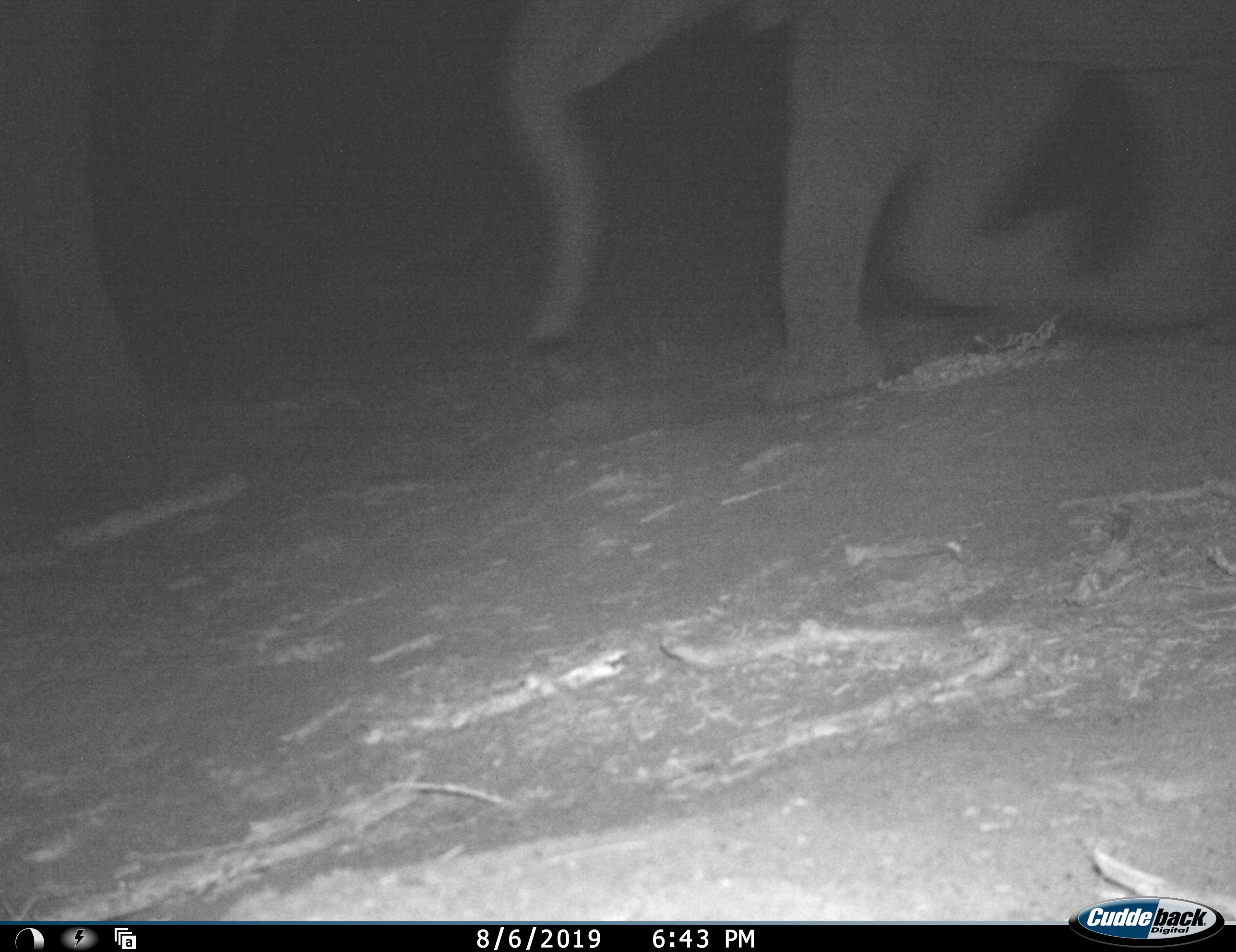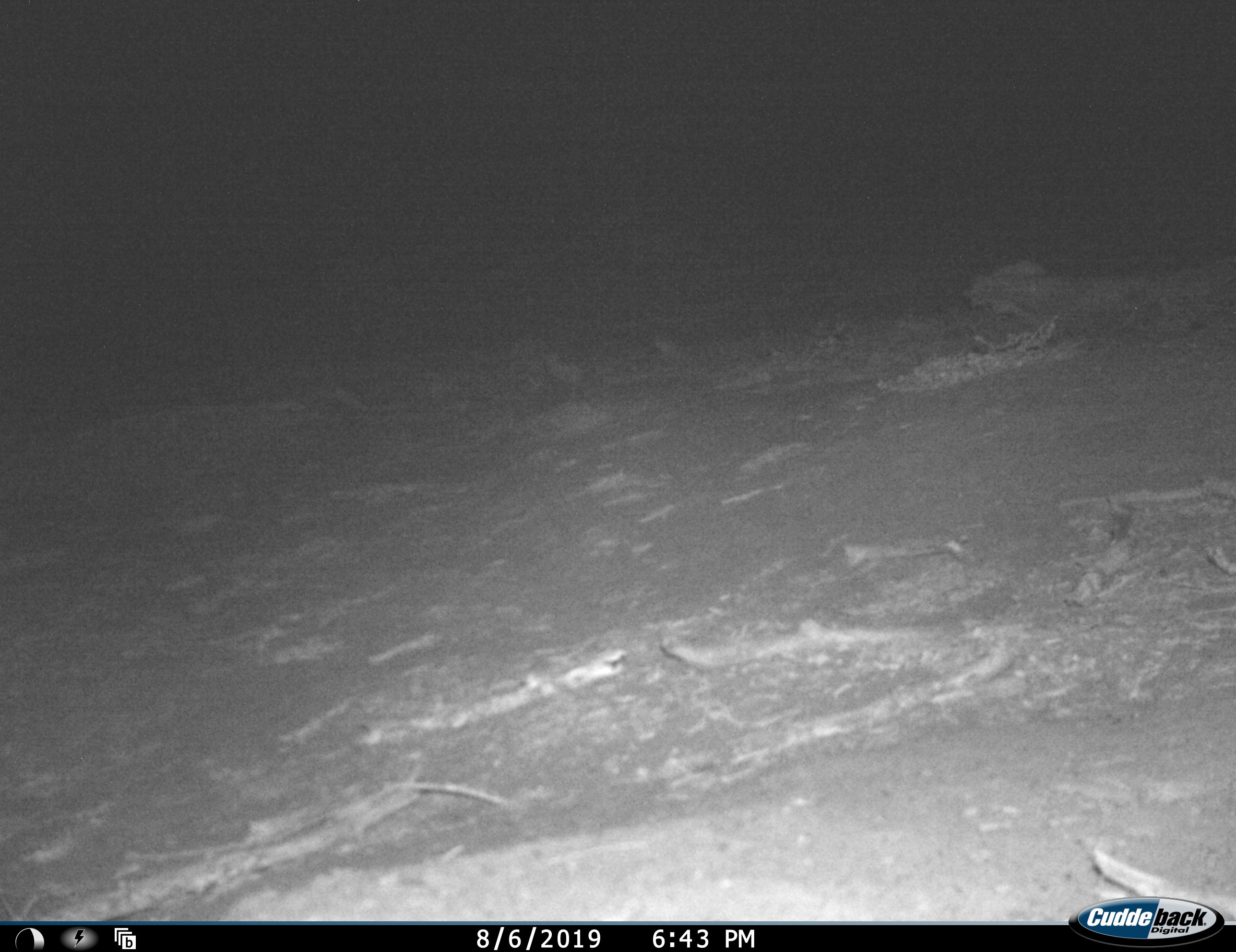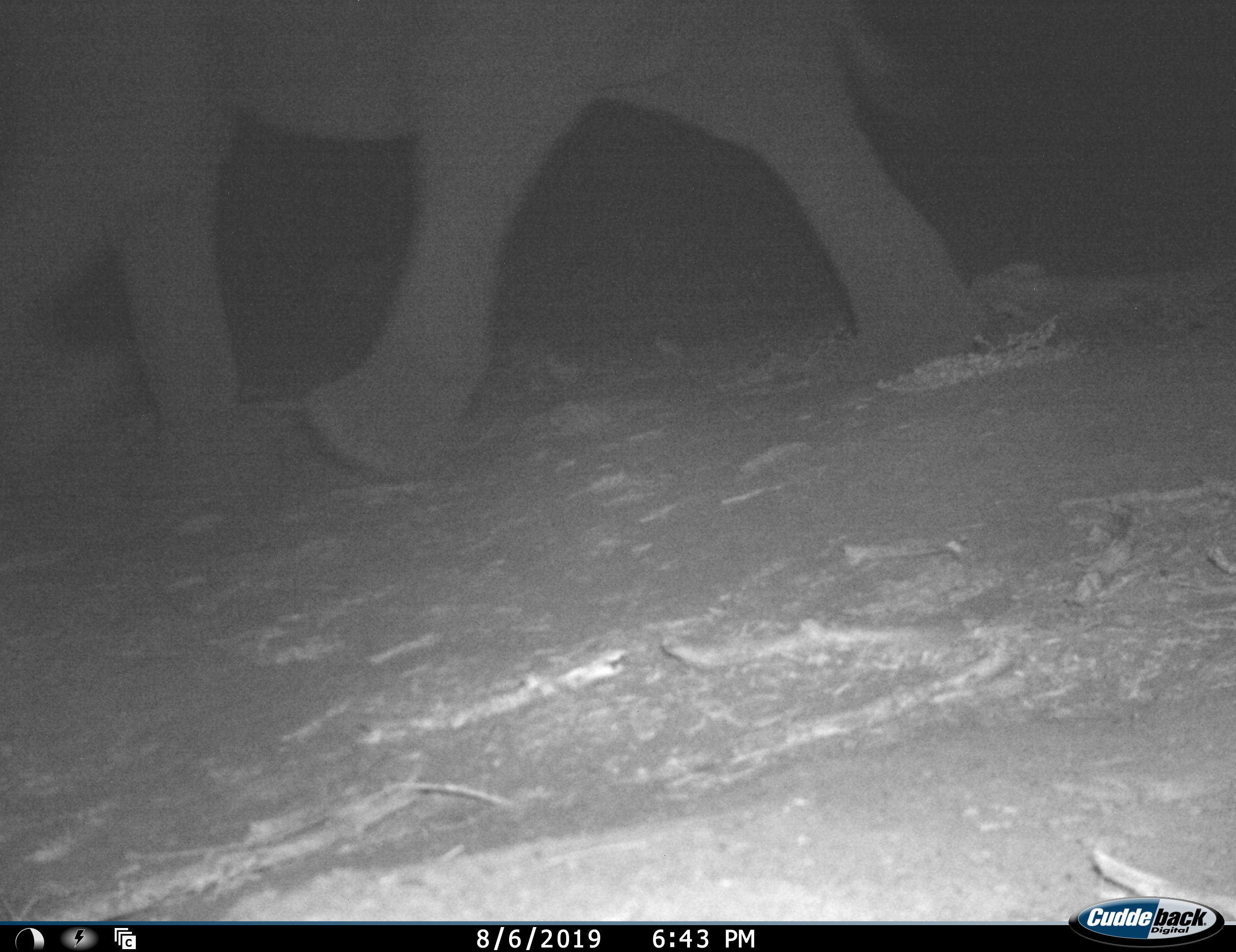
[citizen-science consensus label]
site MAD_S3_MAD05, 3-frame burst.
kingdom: Animalia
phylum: Chordata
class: Mammalia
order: Proboscidea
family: Elephantidae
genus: Loxodonta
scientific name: Loxodonta africana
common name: african bush elephant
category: elephant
Elephant (african bush elephant) (Loxodonta africana), count 3. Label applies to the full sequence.